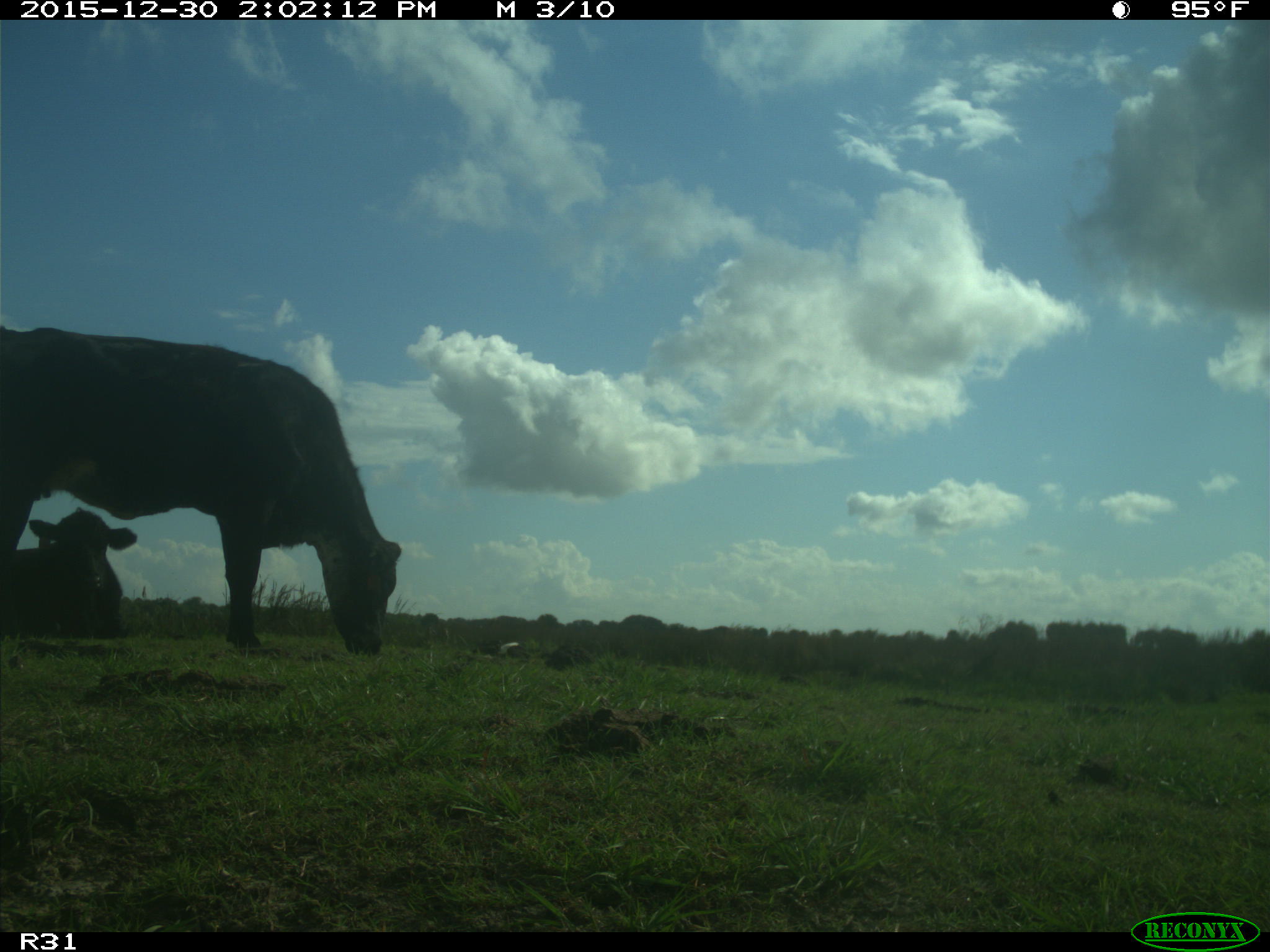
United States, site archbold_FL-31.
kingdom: Animalia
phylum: Chordata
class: Mammalia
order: Artiodactyla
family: Bovidae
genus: Bos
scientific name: Bos taurus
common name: domestic cow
Bos taurus (domestic cow).